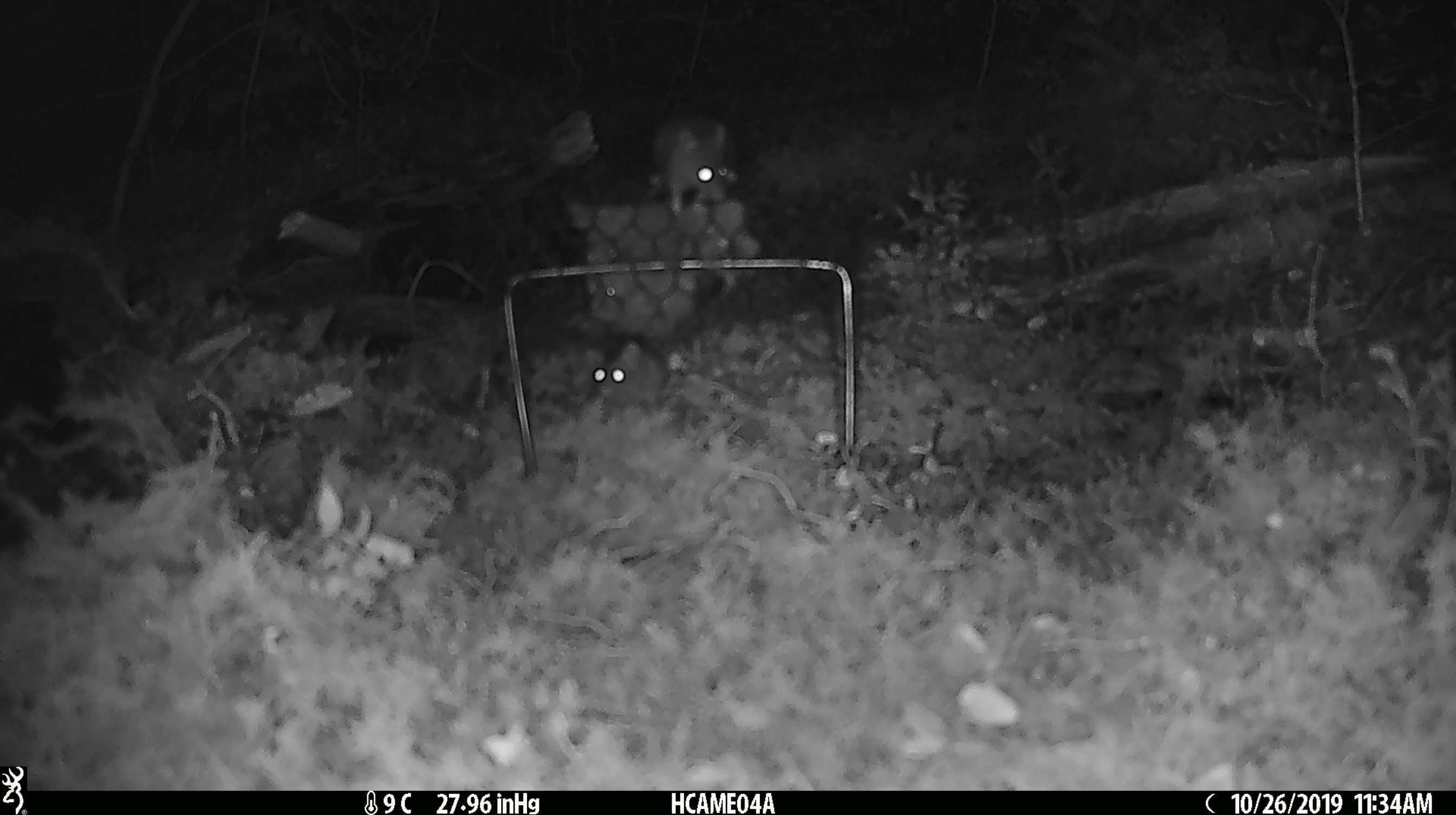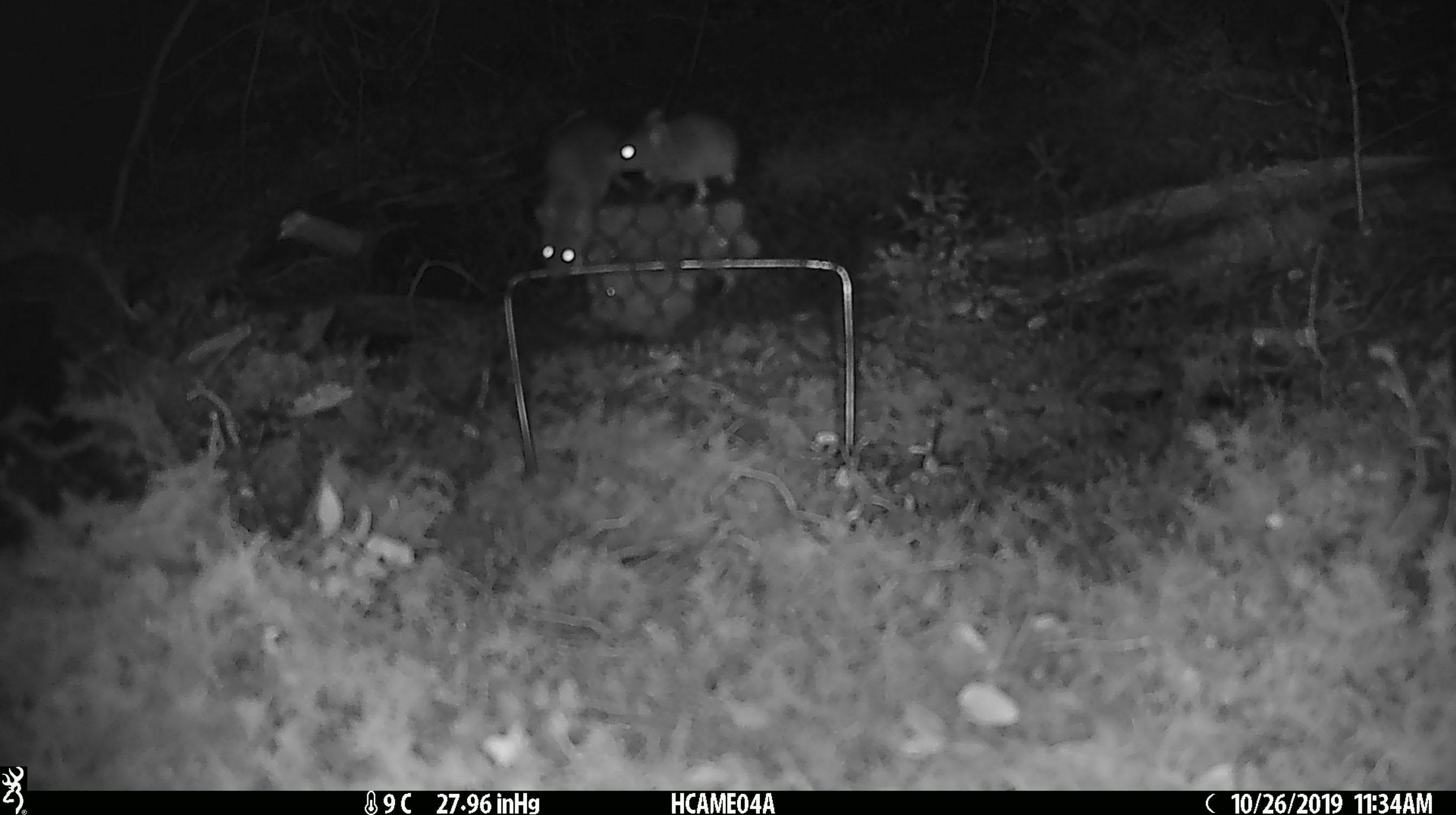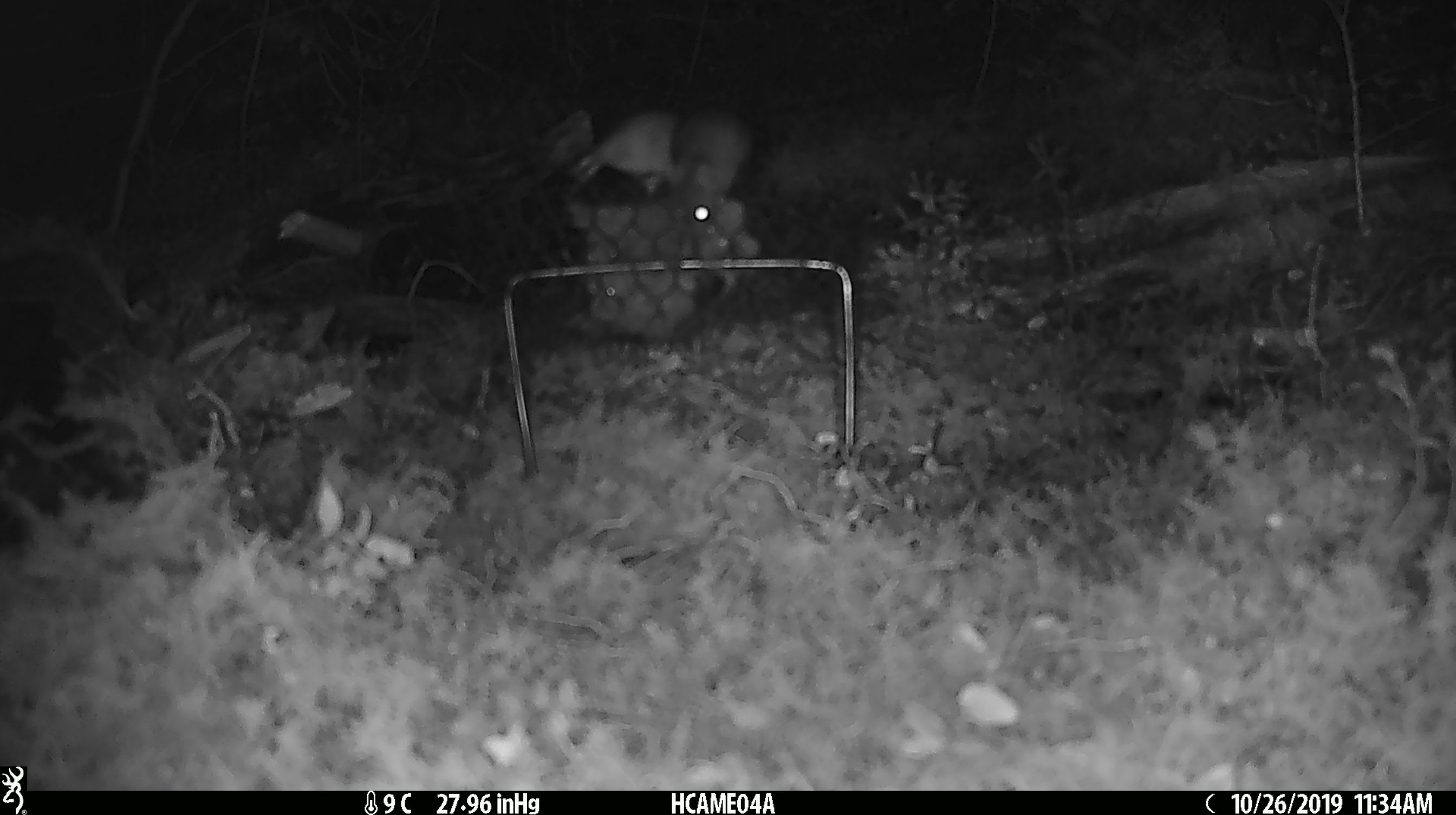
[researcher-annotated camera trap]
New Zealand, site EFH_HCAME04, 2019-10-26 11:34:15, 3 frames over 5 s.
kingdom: Animalia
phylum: Chordata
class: Mammalia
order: Rodentia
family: Muridae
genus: Mus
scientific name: Mus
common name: mouse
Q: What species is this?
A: Mouse (Mus).